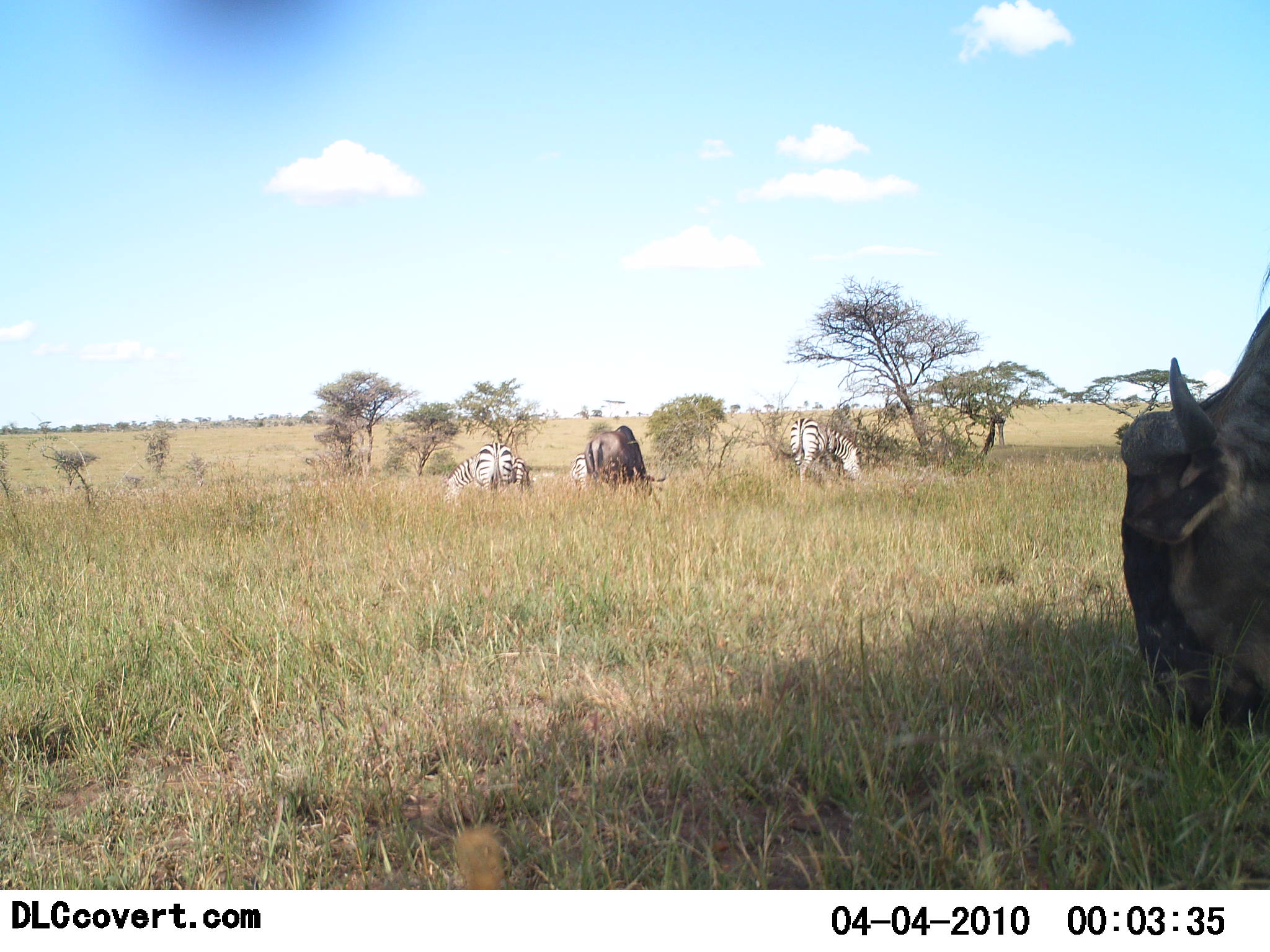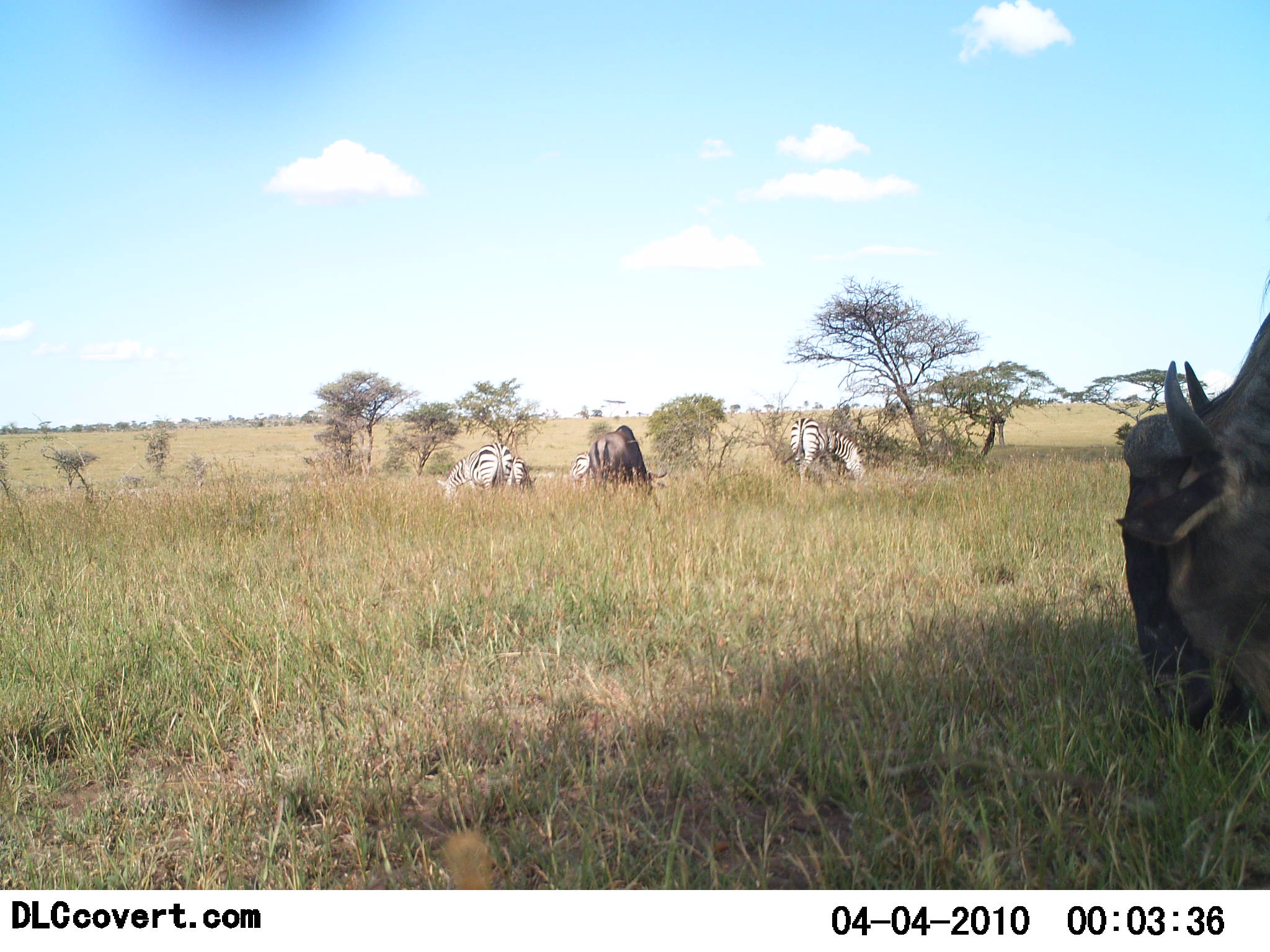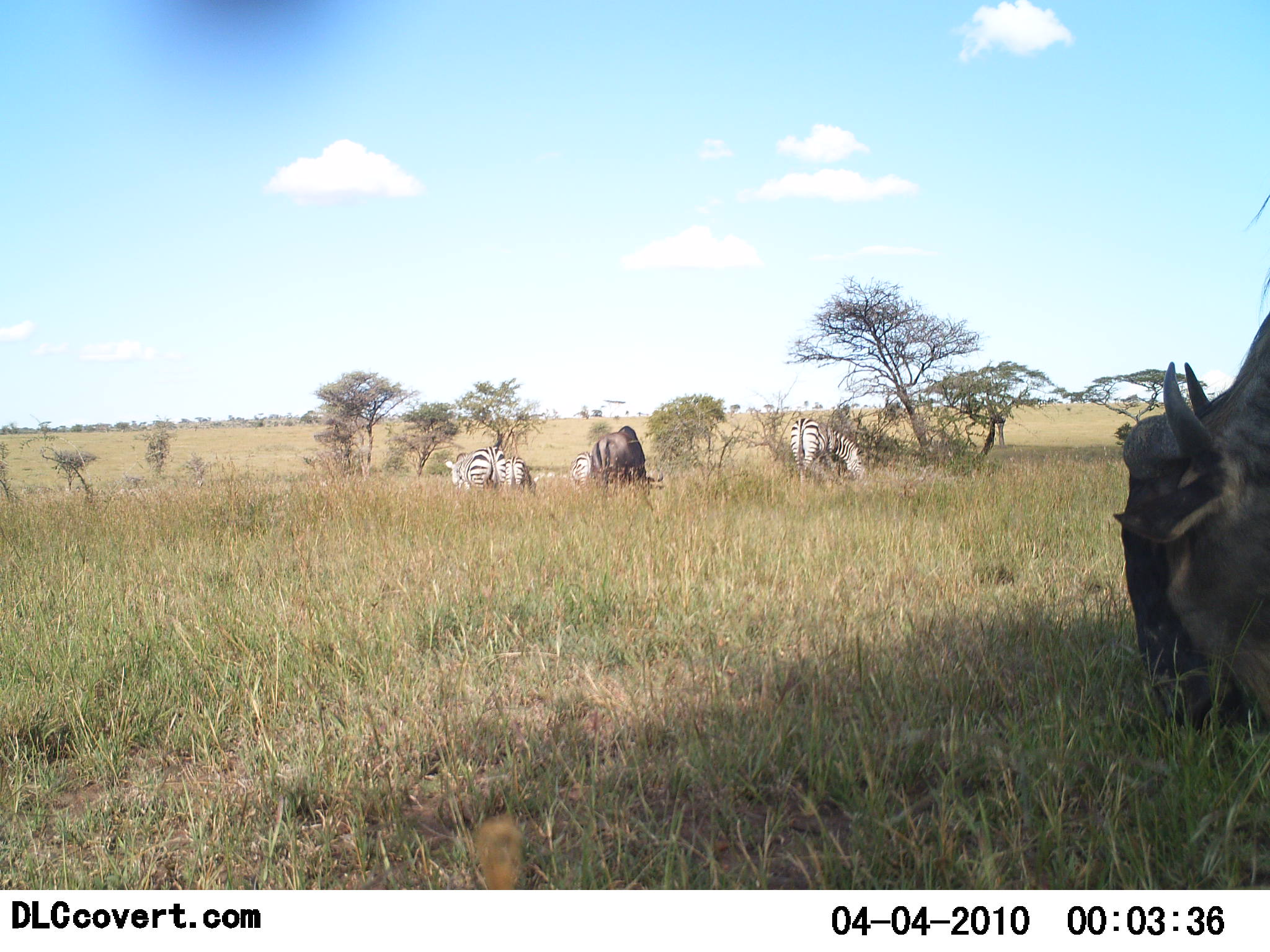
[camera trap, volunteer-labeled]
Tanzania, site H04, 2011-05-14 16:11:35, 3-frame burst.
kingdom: Animalia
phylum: Chordata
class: Mammalia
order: Artiodactyla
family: Bovidae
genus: Connochaetes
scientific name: Connochaetes taurinus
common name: blue wildebeest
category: wildebeest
Wildebeest (blue wildebeest) (Connochaetes taurinus), count 2. Behavior (volunteer vote fractions): standing 27%, resting 0%, moving 9%, interacting 9%. Young present (vote fraction): 0%. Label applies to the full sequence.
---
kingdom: Animalia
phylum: Chordata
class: Mammalia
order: Perissodactyla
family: Equidae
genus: Equus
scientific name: Equus quagga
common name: plains zebra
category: zebra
Zebra (plains zebra) (Equus quagga), count 3. Behavior (volunteer vote fractions): standing 25%, resting 0%, moving 8%, interacting 8%. Young present (vote fraction): 0%. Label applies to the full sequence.